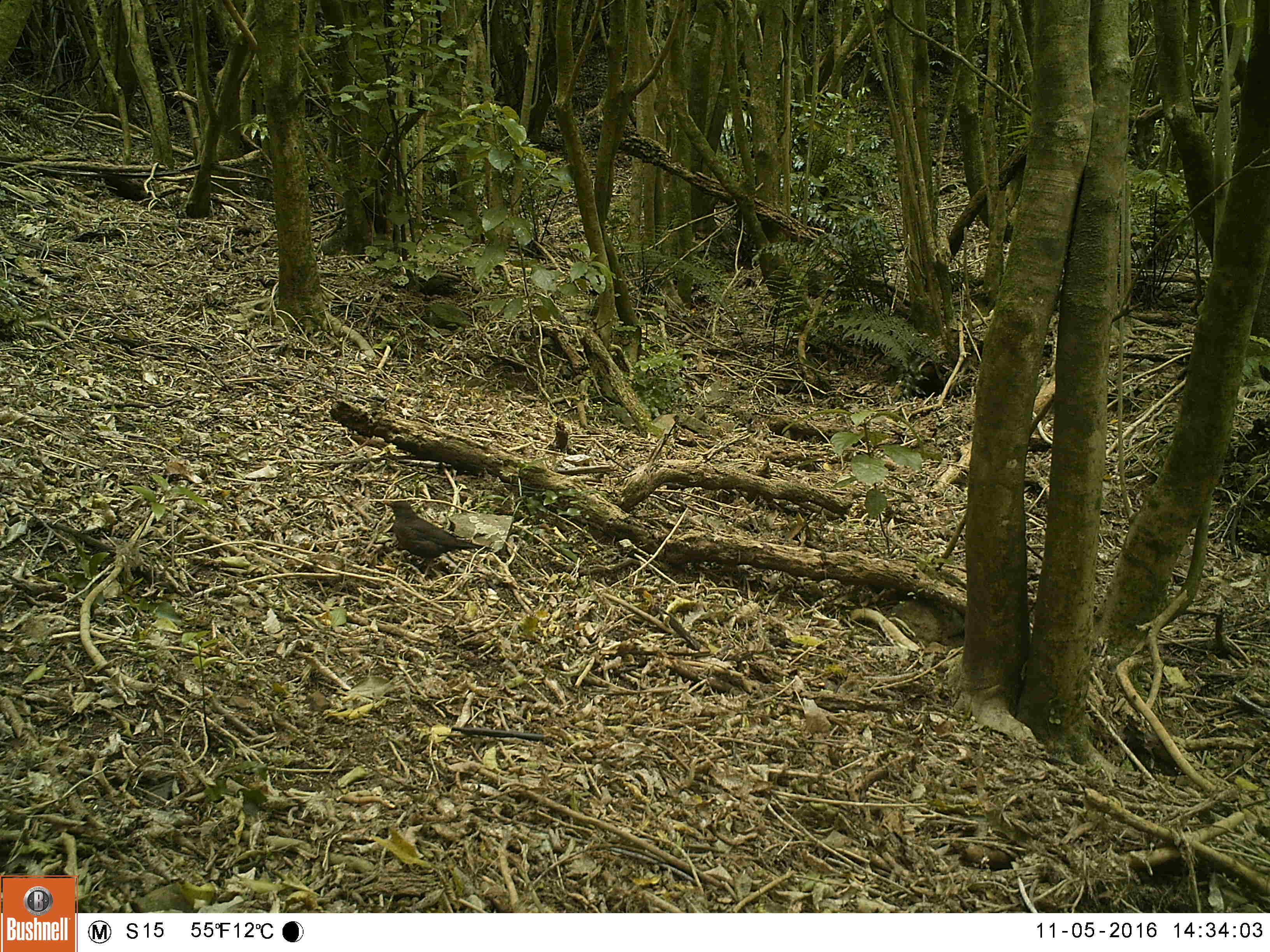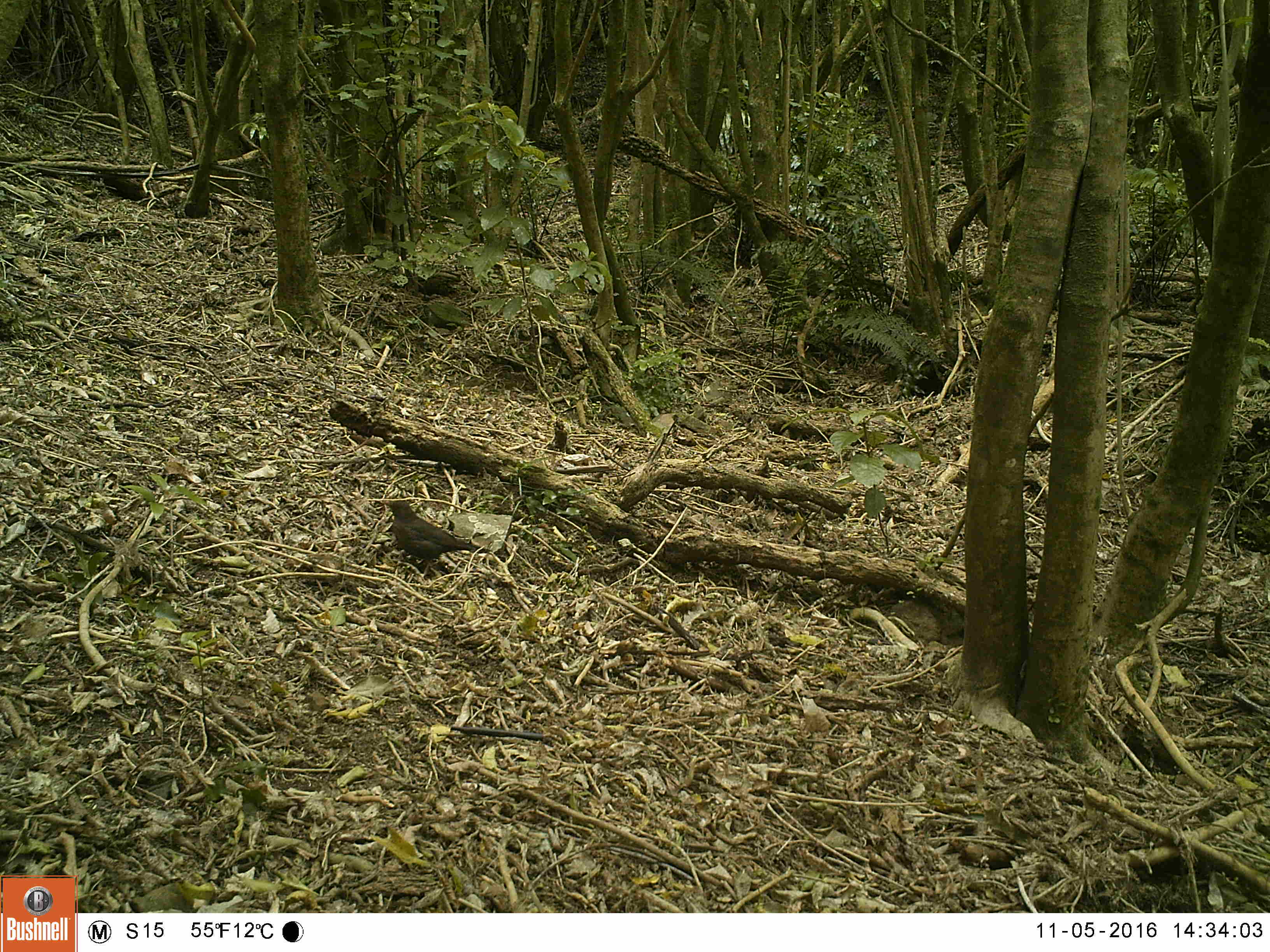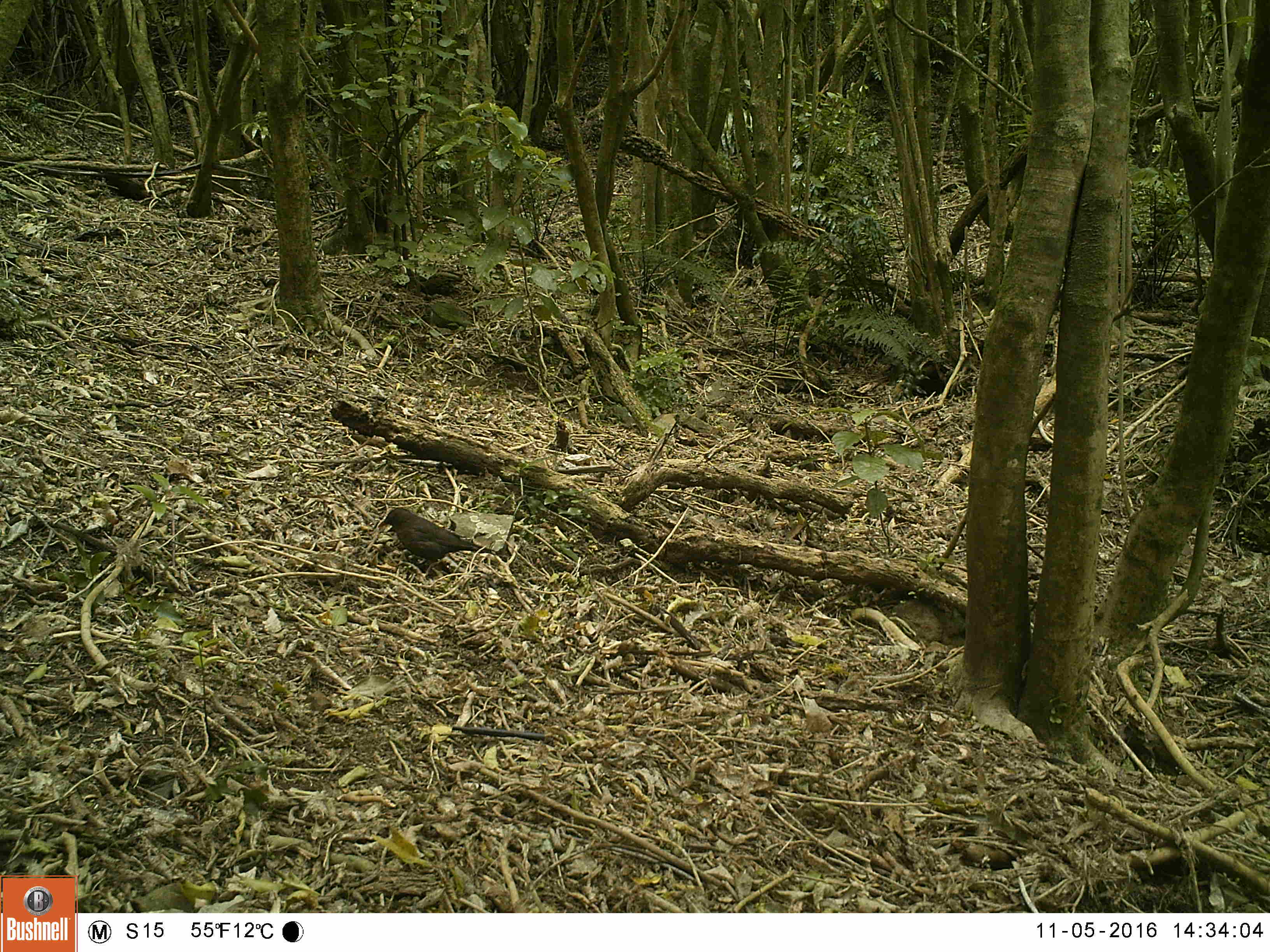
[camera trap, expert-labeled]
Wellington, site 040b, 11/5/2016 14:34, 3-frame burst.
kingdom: Animalia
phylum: Chordata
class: Aves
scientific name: Aves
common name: bird